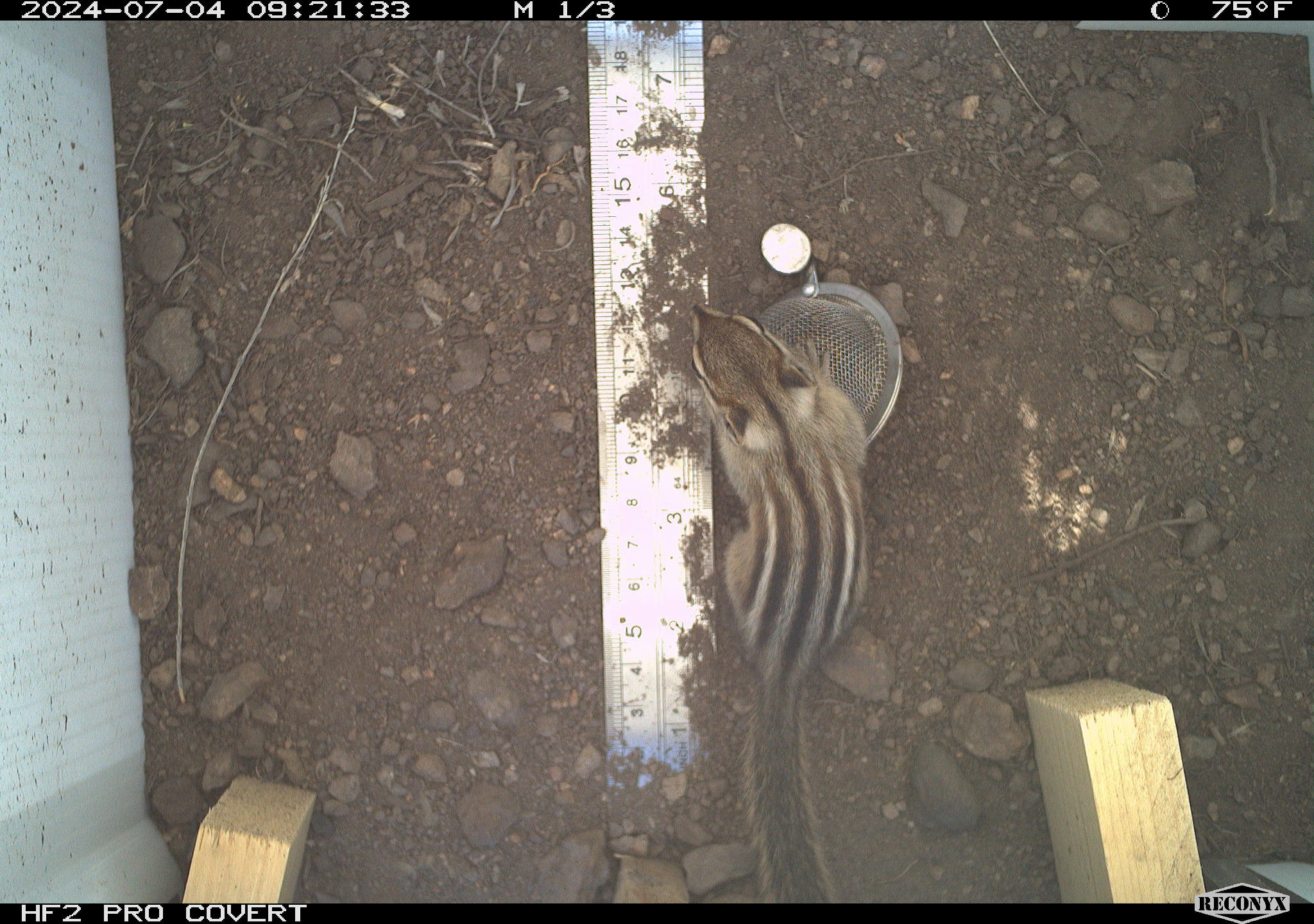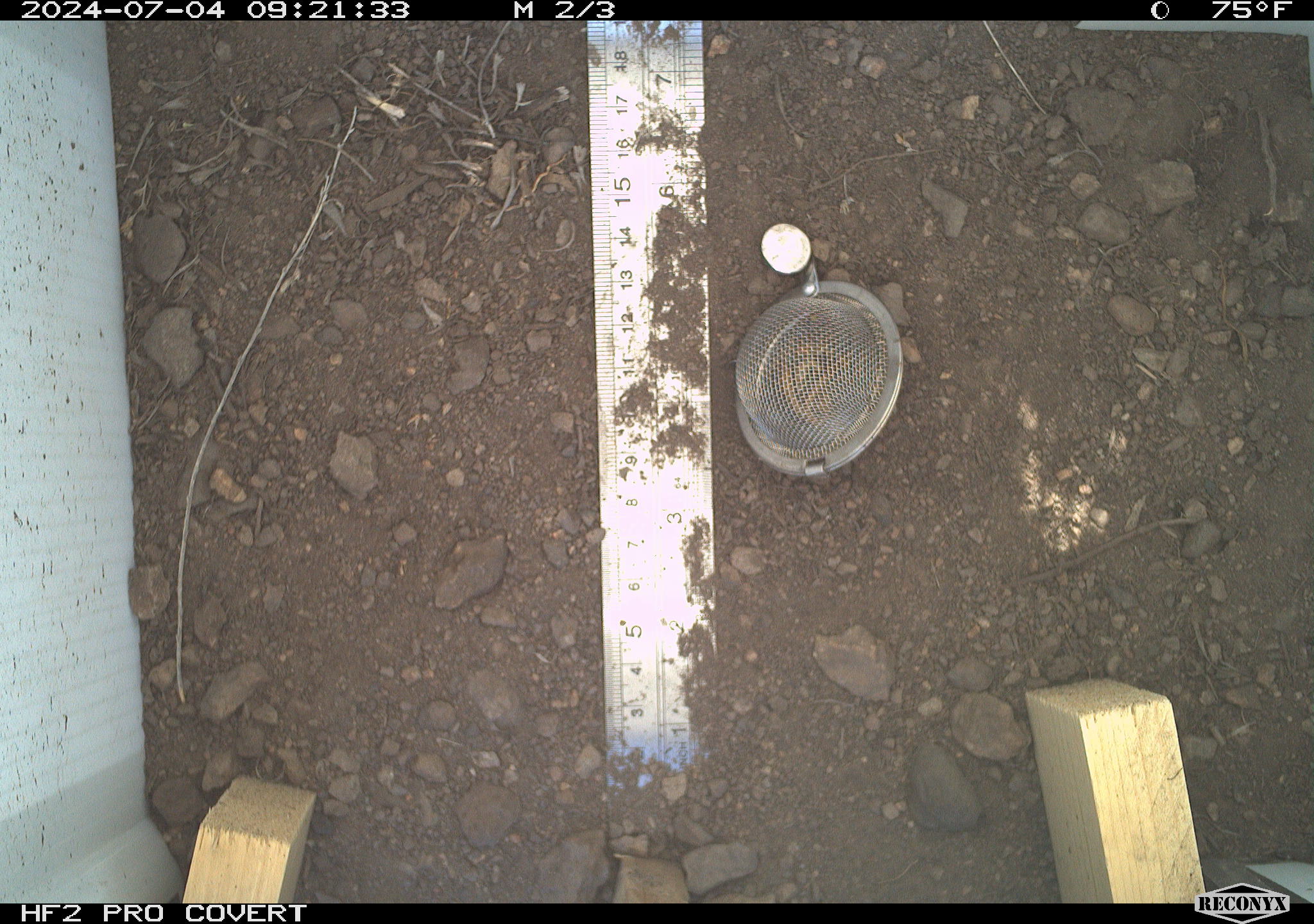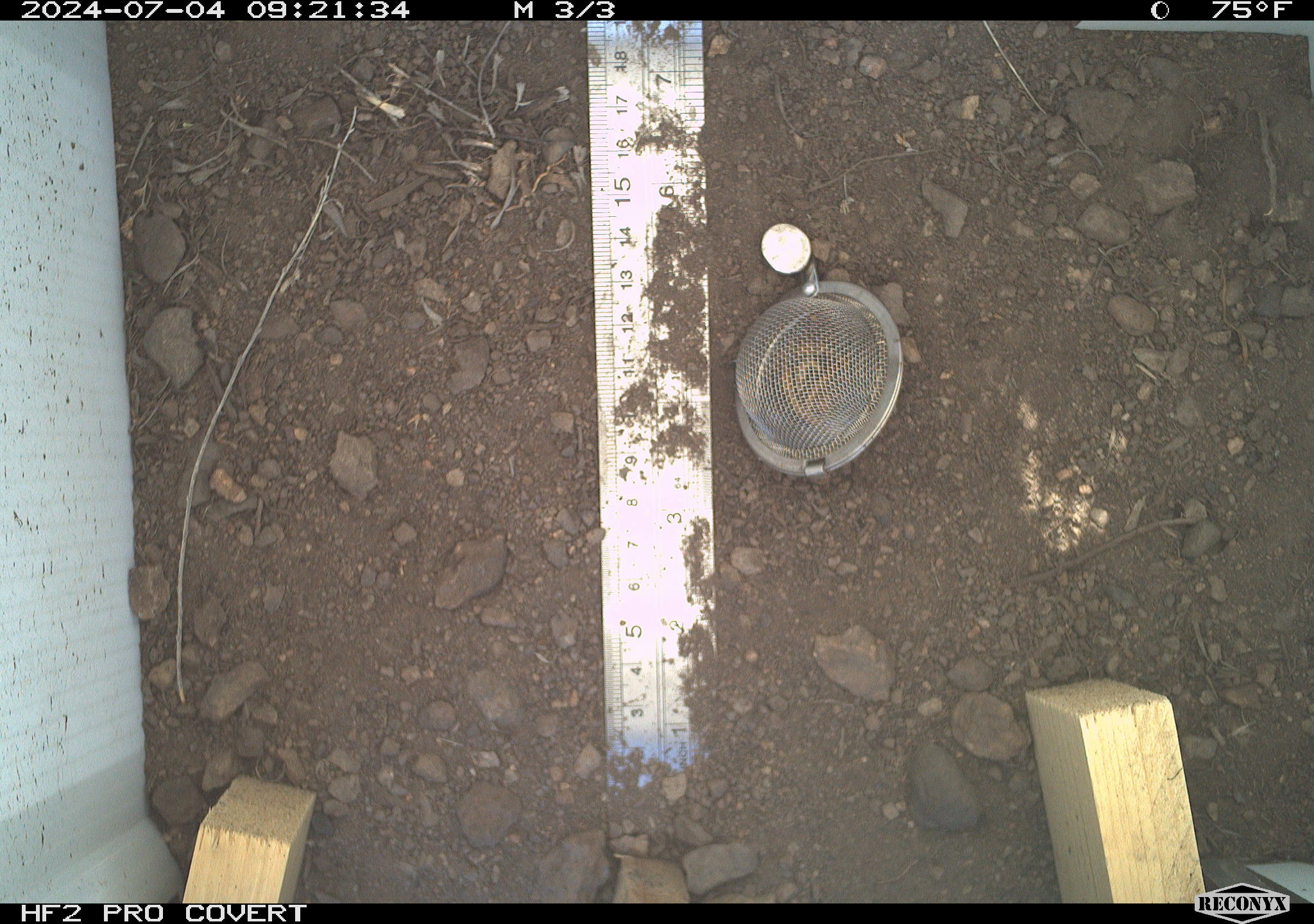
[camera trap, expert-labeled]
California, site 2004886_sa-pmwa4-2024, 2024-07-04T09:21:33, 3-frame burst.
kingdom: Animalia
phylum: Chordata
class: Mammalia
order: Rodentia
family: Sciuridae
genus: Neotamias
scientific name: Neotamias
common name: western chipmunks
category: neotamias species